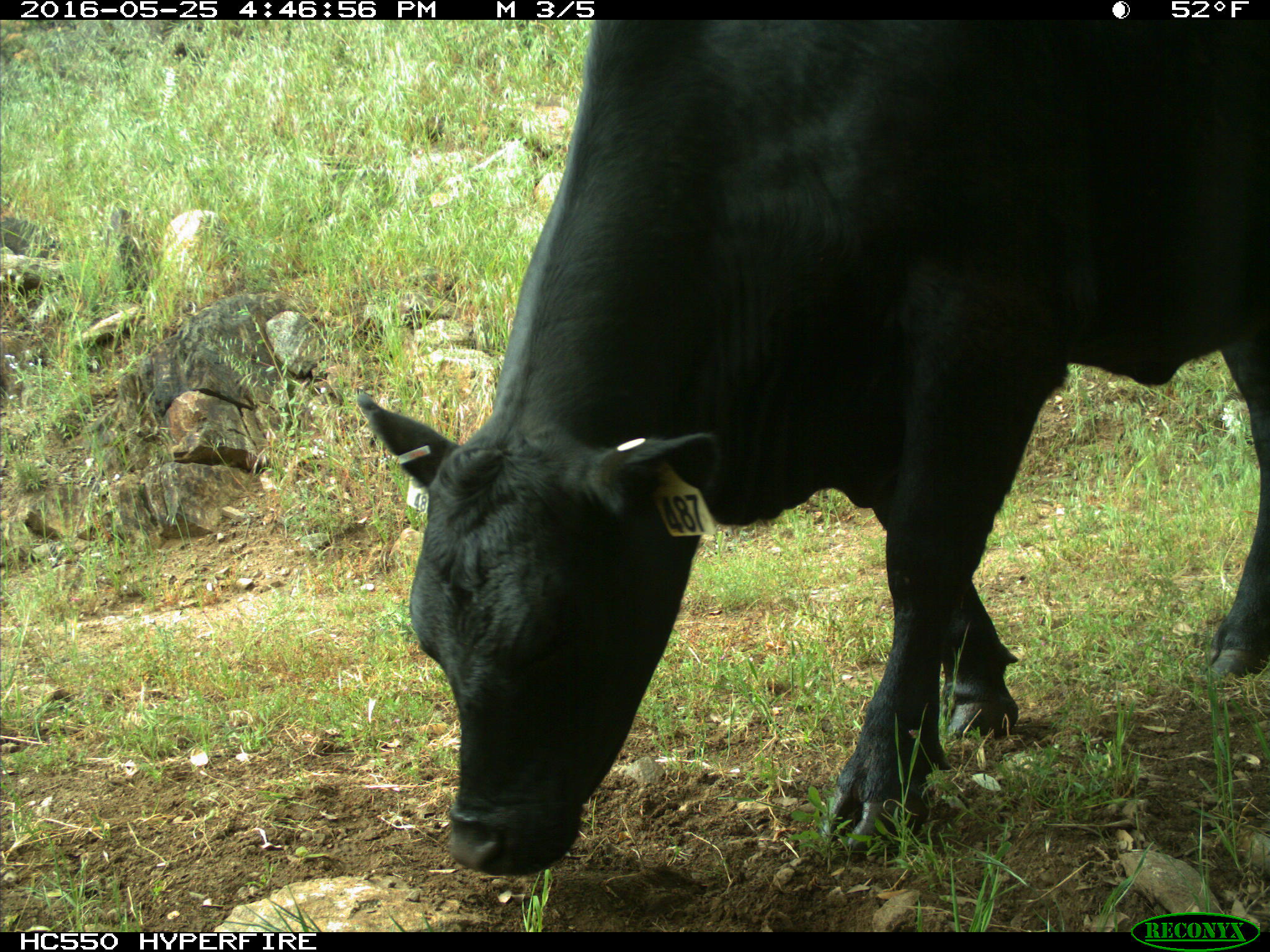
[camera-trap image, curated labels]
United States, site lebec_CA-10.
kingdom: Animalia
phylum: Chordata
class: Mammalia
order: Artiodactyla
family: Bovidae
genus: Bos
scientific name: Bos taurus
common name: domestic cow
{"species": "Bos taurus (domestic cow)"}